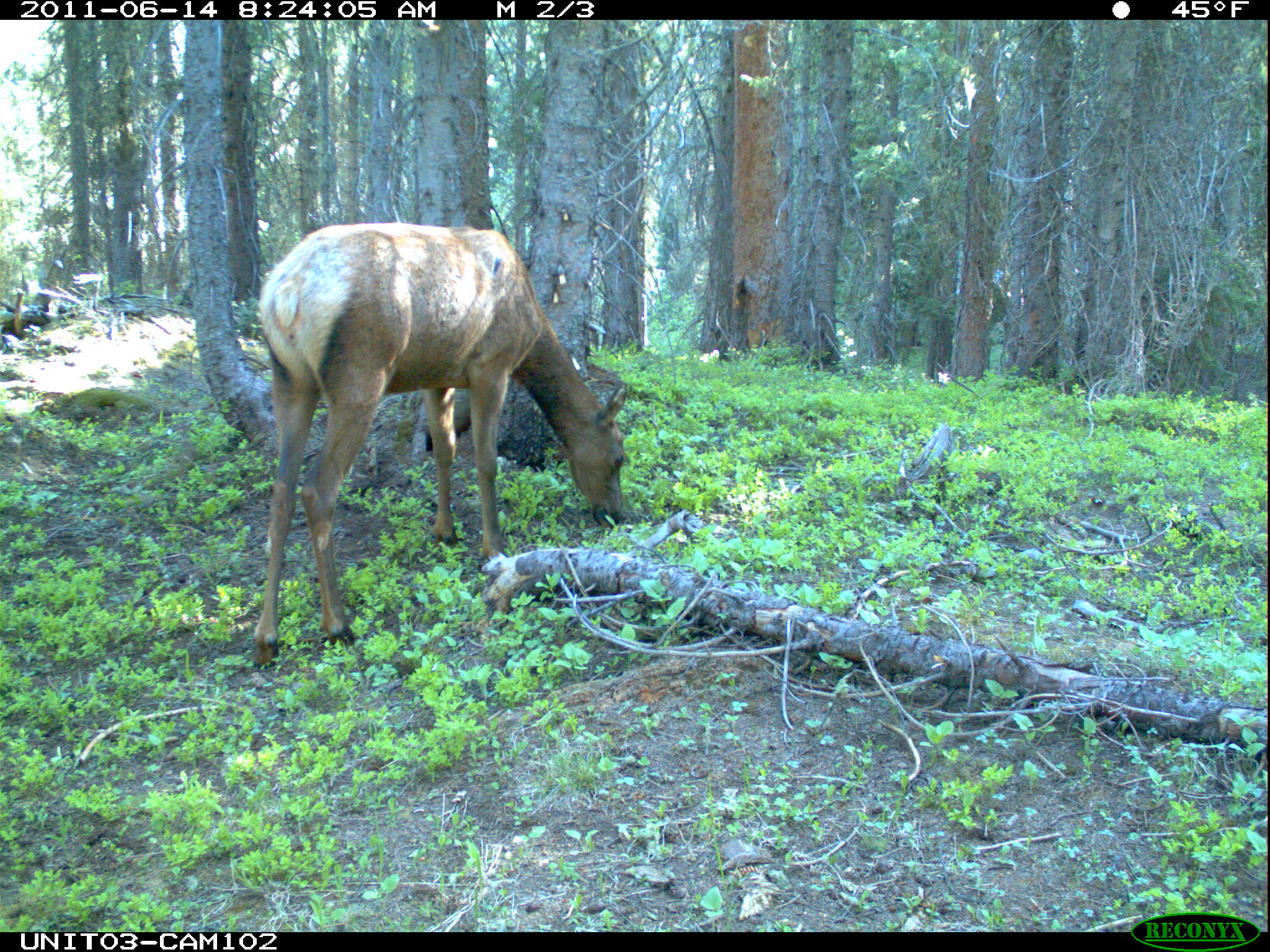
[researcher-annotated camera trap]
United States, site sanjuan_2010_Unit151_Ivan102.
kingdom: Animalia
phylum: Chordata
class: Mammalia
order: Artiodactyla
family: Cervidae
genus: Cervus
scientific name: Cervus elaphus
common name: red deer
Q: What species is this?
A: Cervus elaphus (red deer).